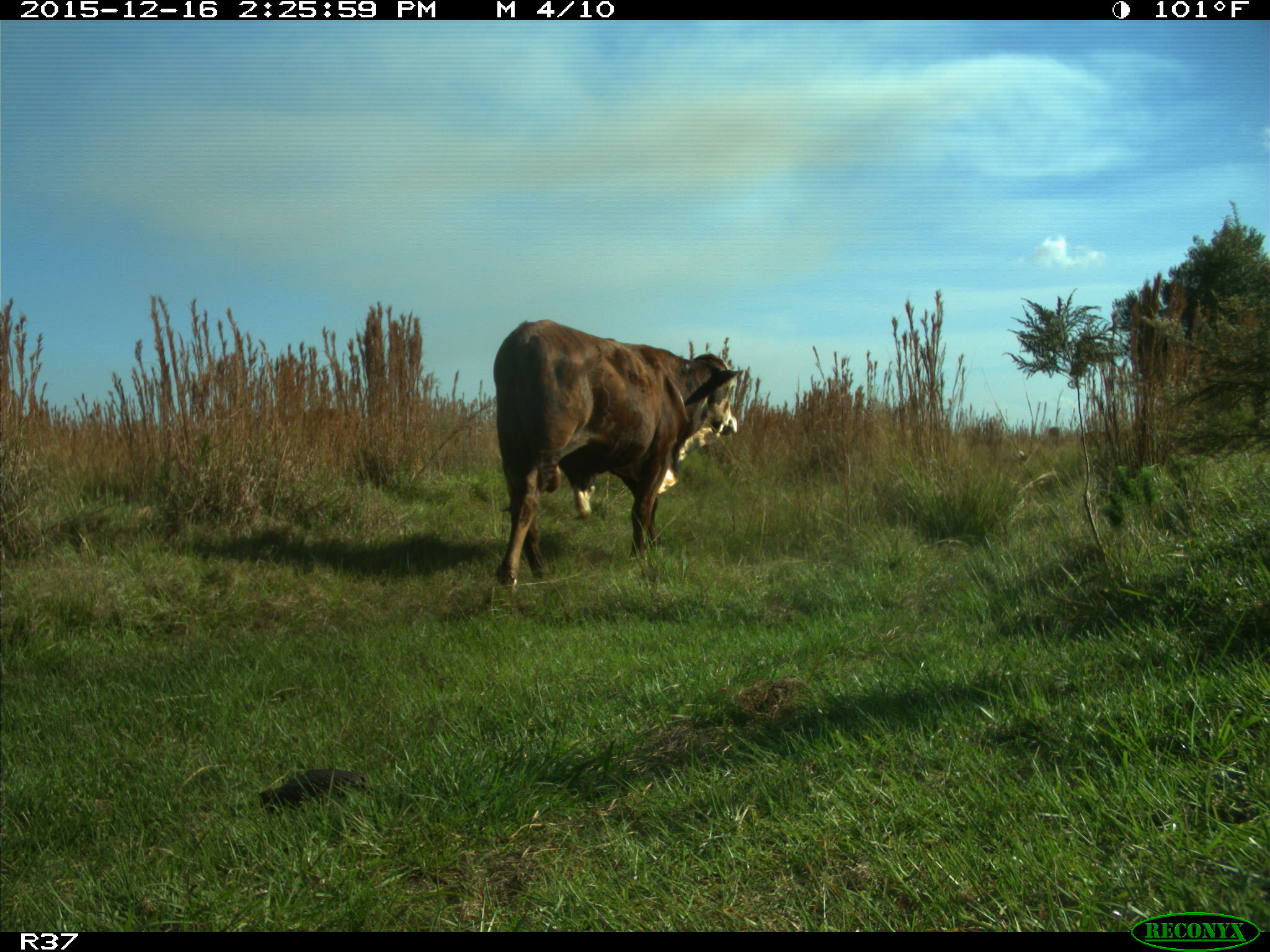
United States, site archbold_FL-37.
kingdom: Animalia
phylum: Chordata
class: Mammalia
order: Artiodactyla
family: Bovidae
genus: Bos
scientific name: Bos taurus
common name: domestic cow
Bos taurus (domestic cow).